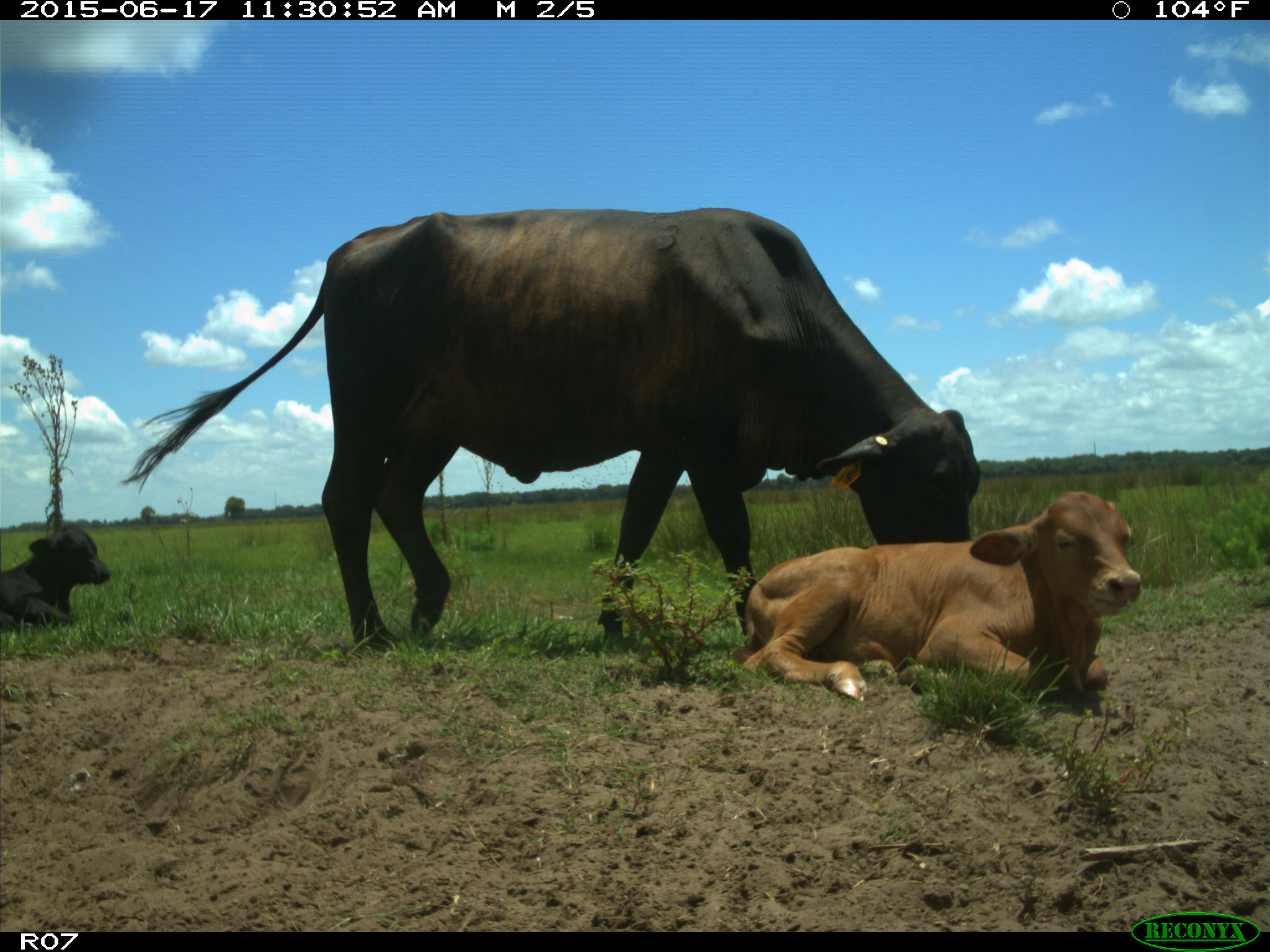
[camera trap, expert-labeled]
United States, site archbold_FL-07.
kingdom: Animalia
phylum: Chordata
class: Mammalia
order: Artiodactyla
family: Bovidae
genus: Bos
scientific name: Bos taurus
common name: domestic cow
Bos taurus (domestic cow).